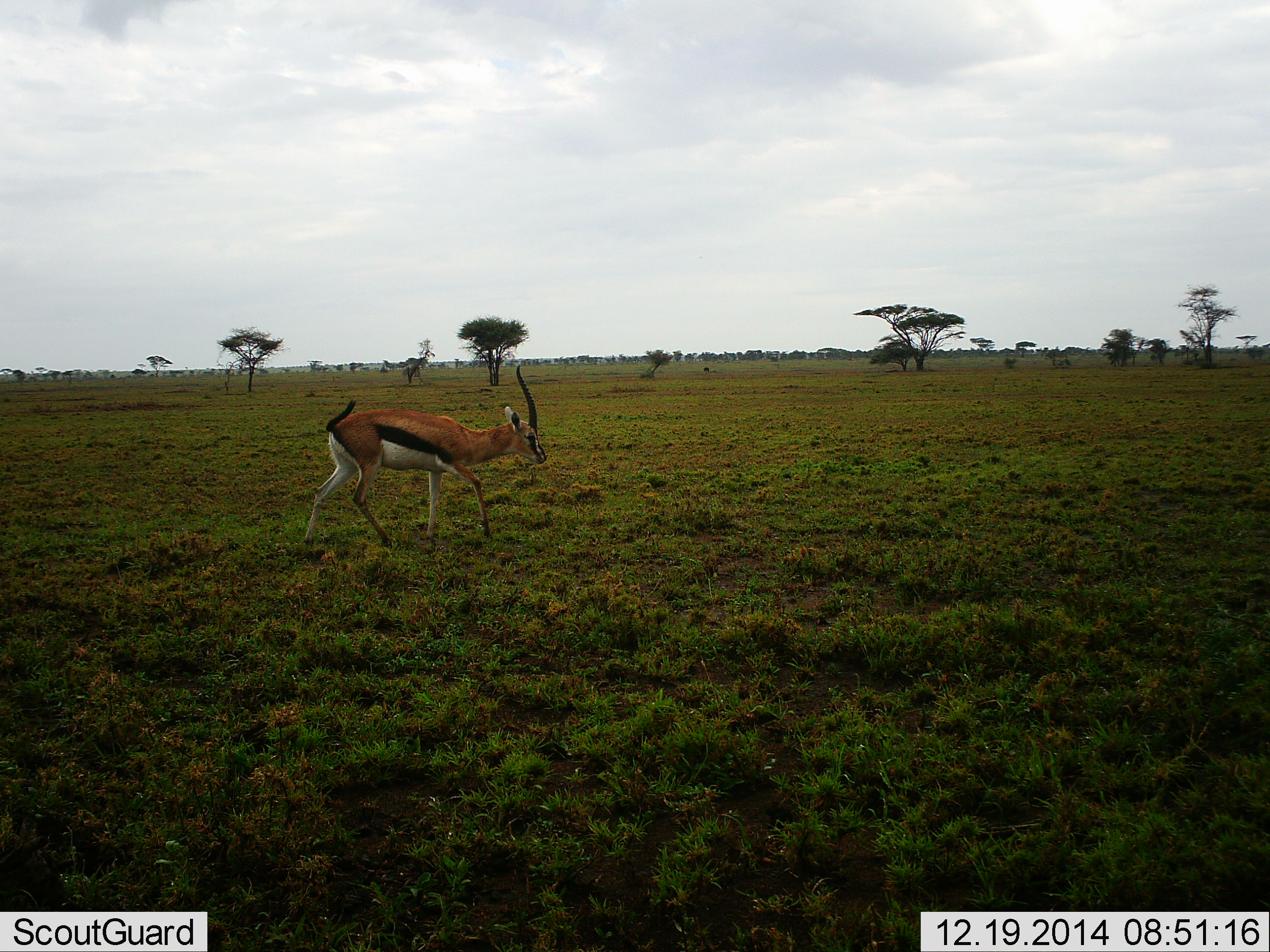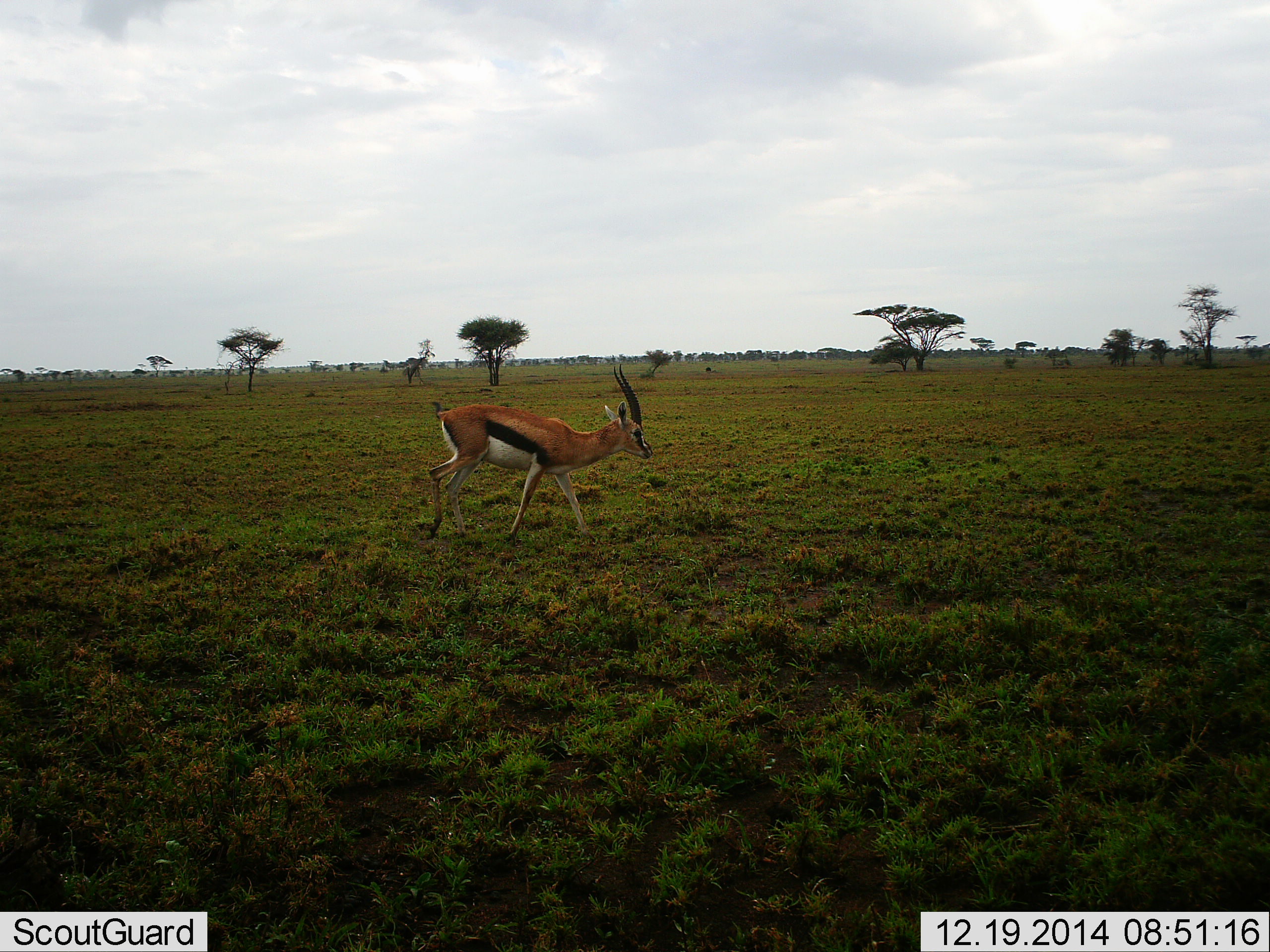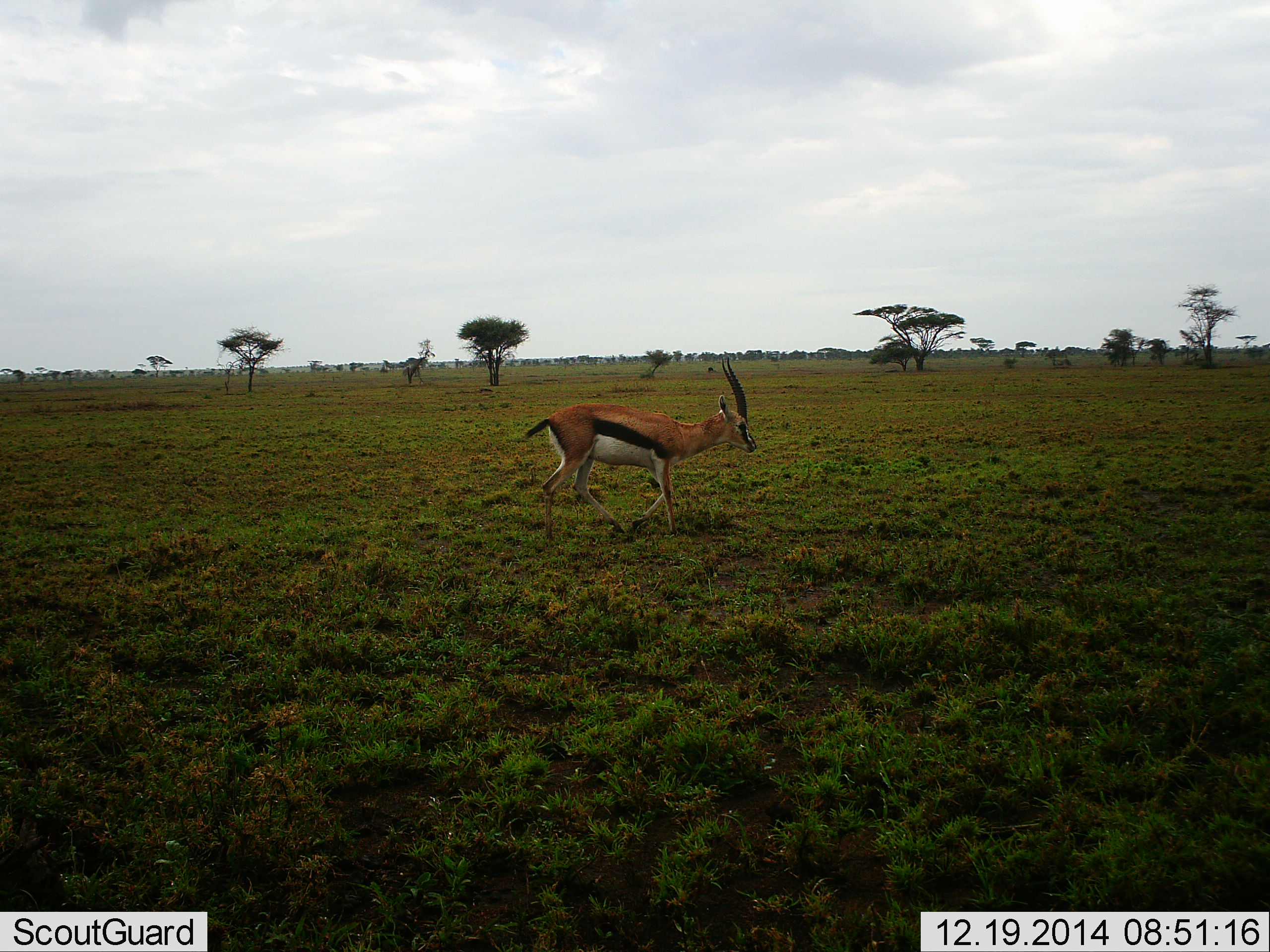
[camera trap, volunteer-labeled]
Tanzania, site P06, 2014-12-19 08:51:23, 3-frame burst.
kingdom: Animalia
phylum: Chordata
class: Mammalia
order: Artiodactyla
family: Bovidae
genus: Eudorcas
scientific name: Eudorcas thomsonii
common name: thomson's gazelle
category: gazellethomsons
Gazellethomsons (thomson's gazelle) (Eudorcas thomsonii), count 1. Behavior (volunteer vote fractions): standing 0%, resting 0%, moving 100%, interacting 0%. Young present (vote fraction): 0%. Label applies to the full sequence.